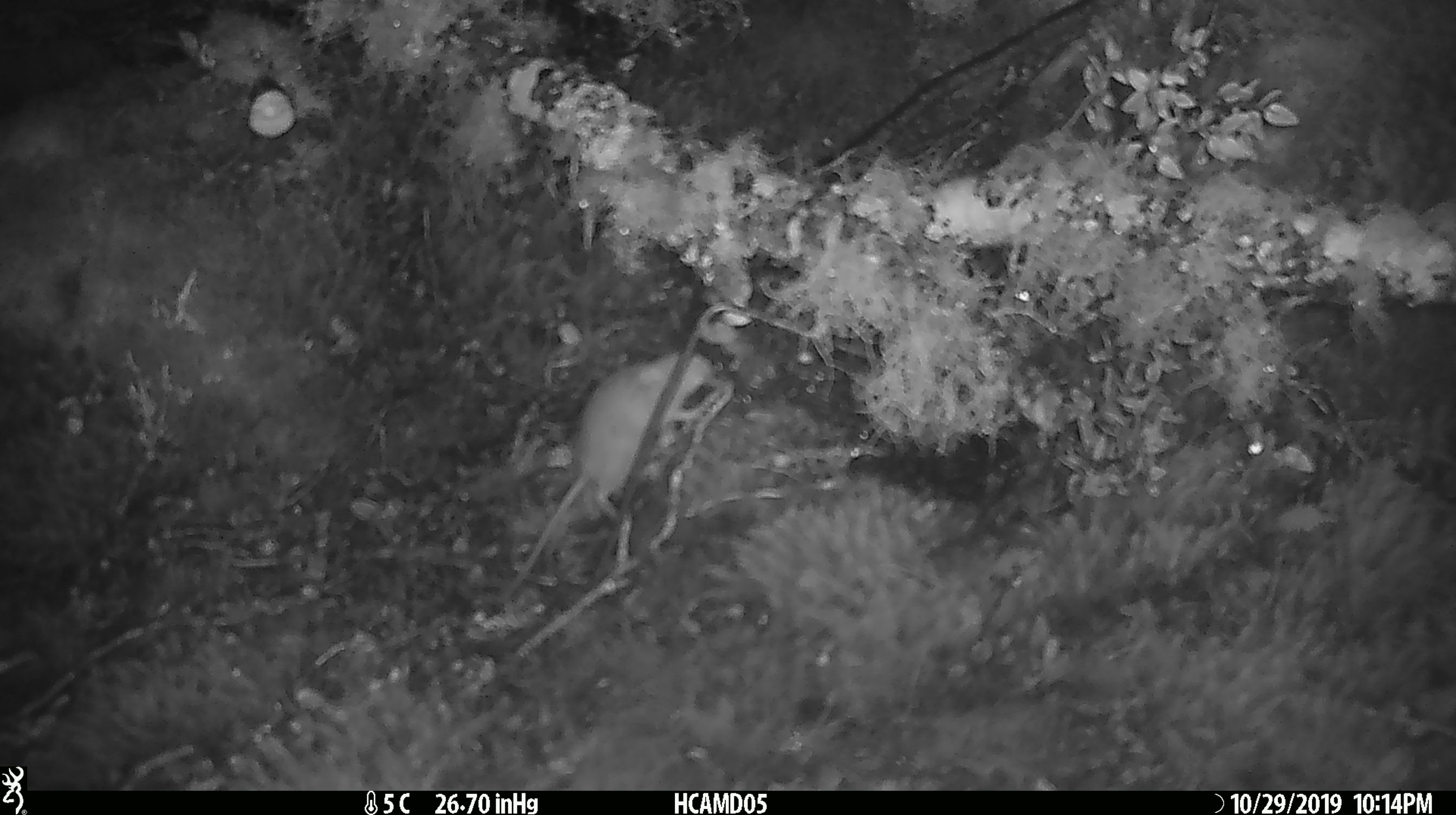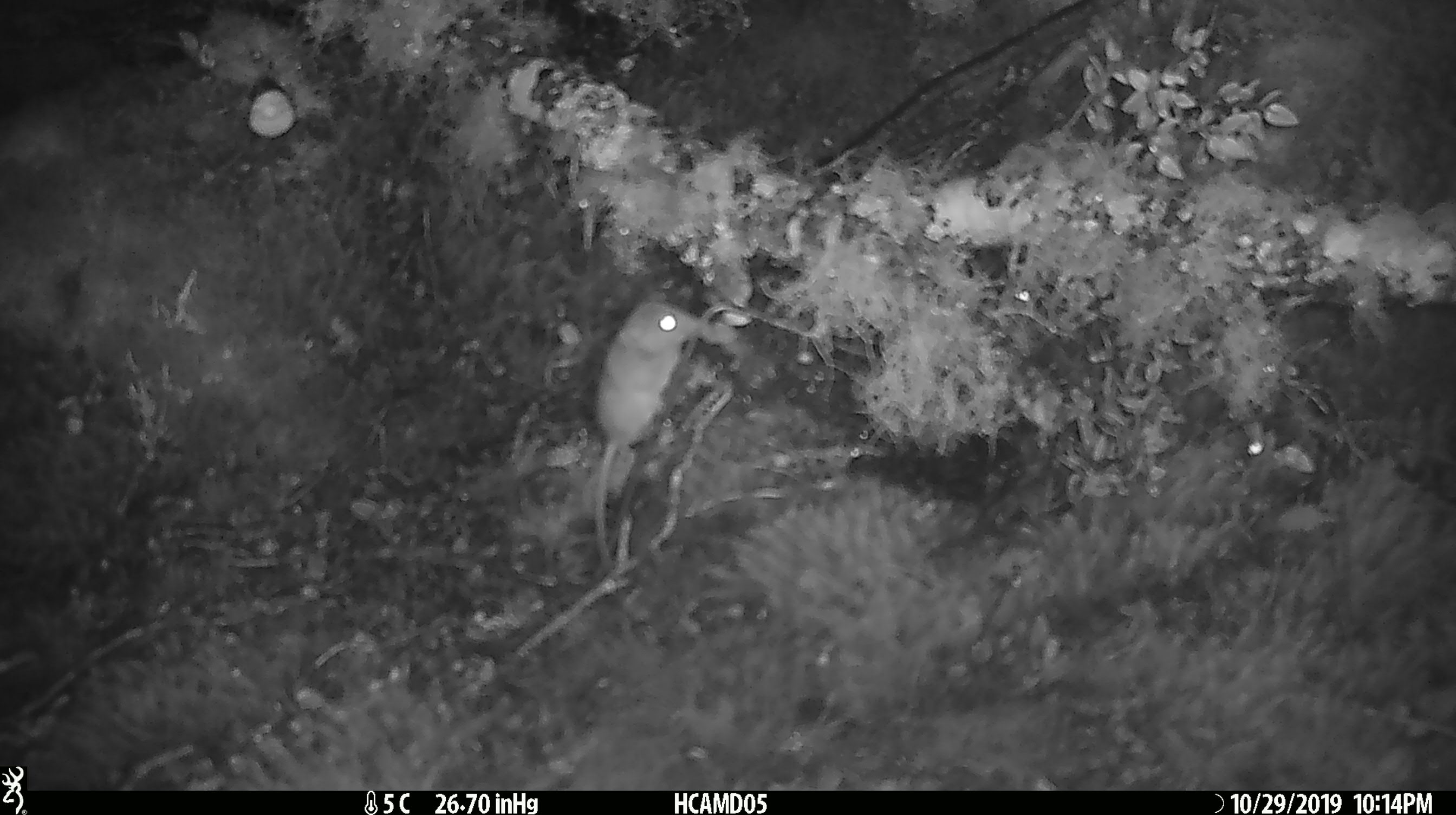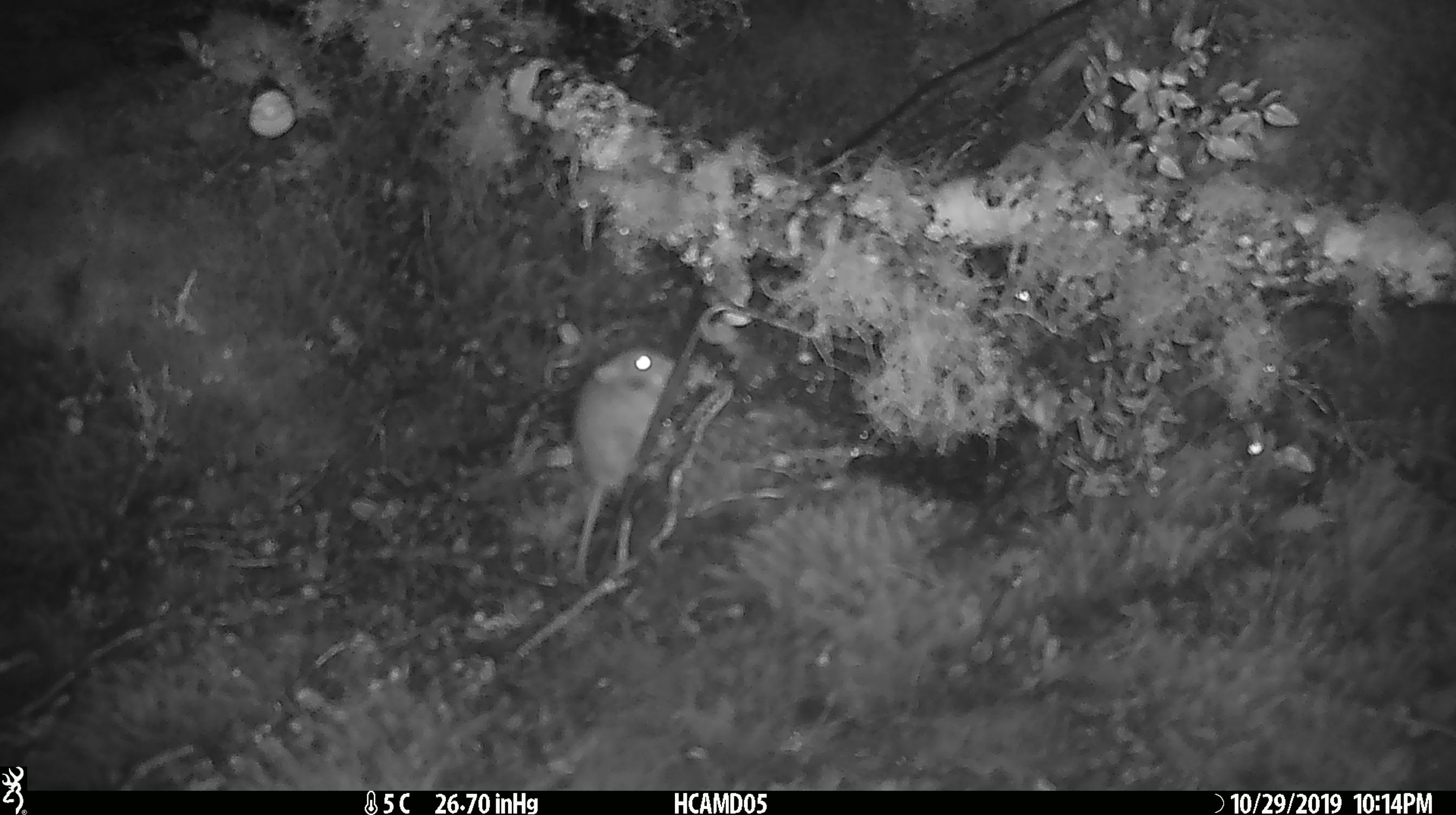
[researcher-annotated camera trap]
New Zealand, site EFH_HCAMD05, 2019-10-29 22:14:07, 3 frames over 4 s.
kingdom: Animalia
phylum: Chordata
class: Mammalia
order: Rodentia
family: Muridae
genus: Mus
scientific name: Mus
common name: mouse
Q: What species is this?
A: Mouse (Mus).